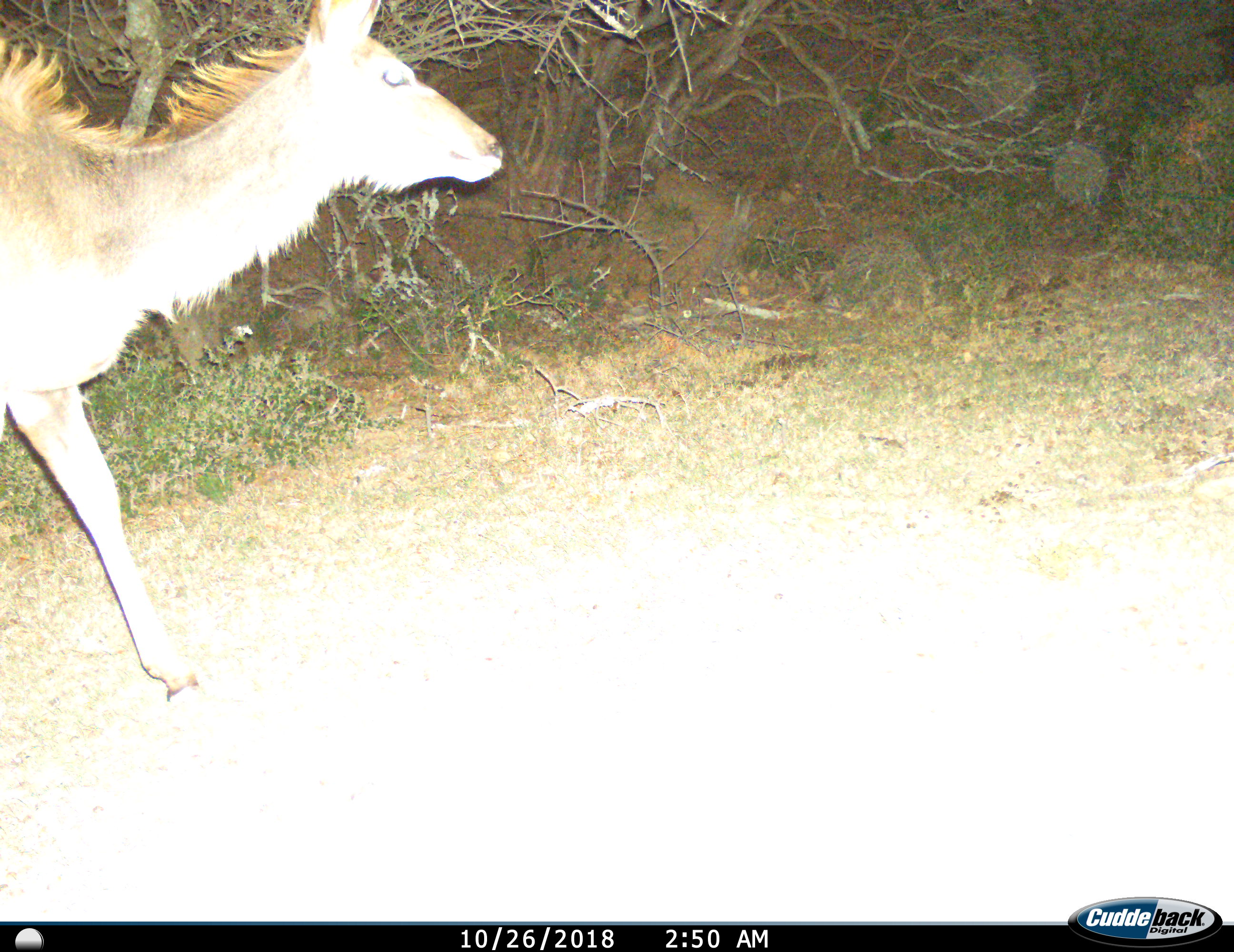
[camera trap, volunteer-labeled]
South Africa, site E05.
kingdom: Animalia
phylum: Chordata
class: Mammalia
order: Artiodactyla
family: Bovidae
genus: Tragelaphus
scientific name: Tragelaphus strepsiceros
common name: greater kudu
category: kudu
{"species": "kudu (greater kudu) (Tragelaphus strepsiceros)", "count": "1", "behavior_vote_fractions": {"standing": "0%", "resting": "0%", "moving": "100%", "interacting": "0%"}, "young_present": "0%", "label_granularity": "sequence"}